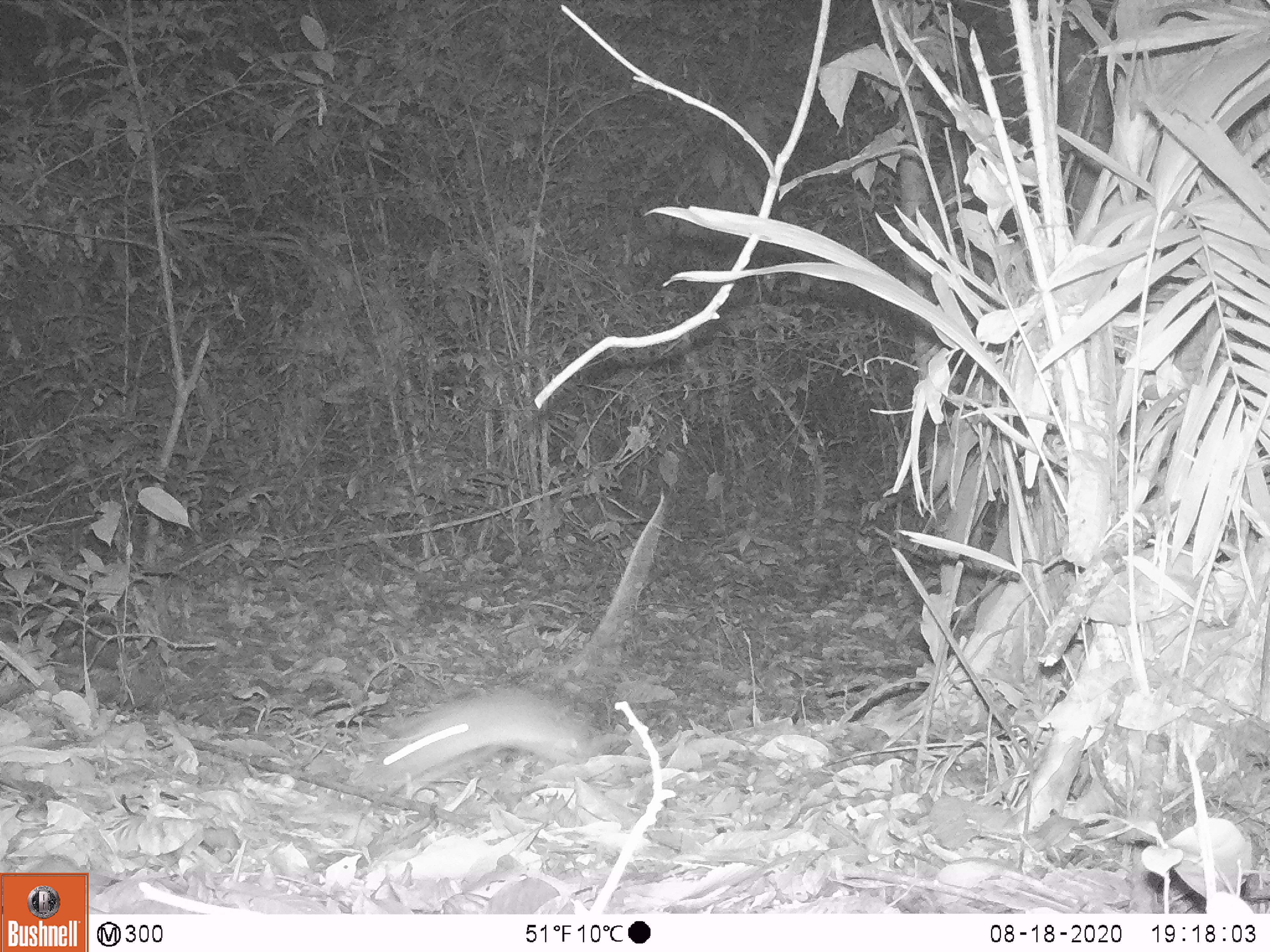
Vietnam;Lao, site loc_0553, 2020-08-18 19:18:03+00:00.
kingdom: Animalia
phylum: Chordata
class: Mammalia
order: Rodentia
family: Muridae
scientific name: Muridae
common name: old-world mice and rats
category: unidentified murid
Unidentified murid (old-world mice and rats) (Muridae). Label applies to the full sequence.